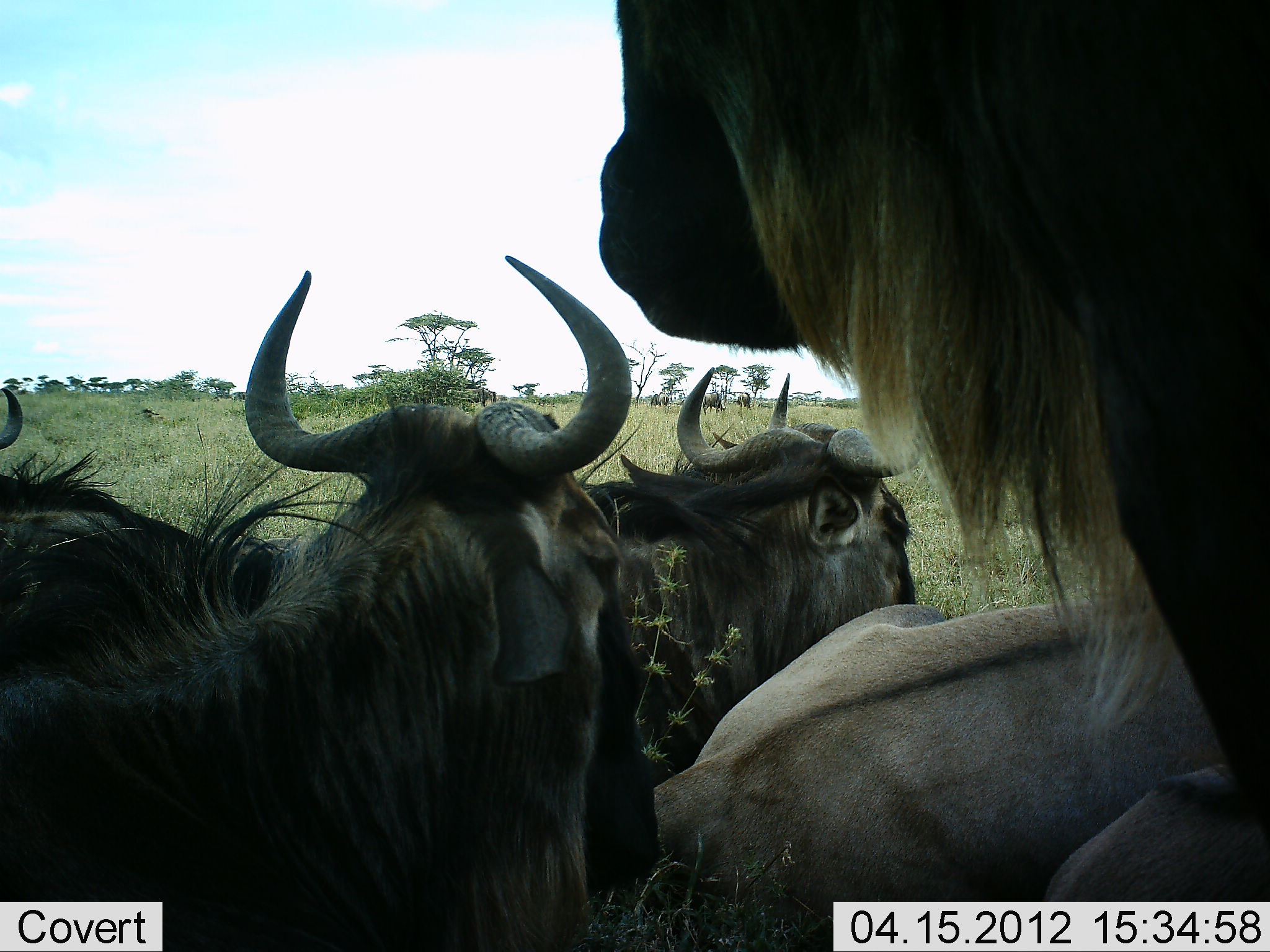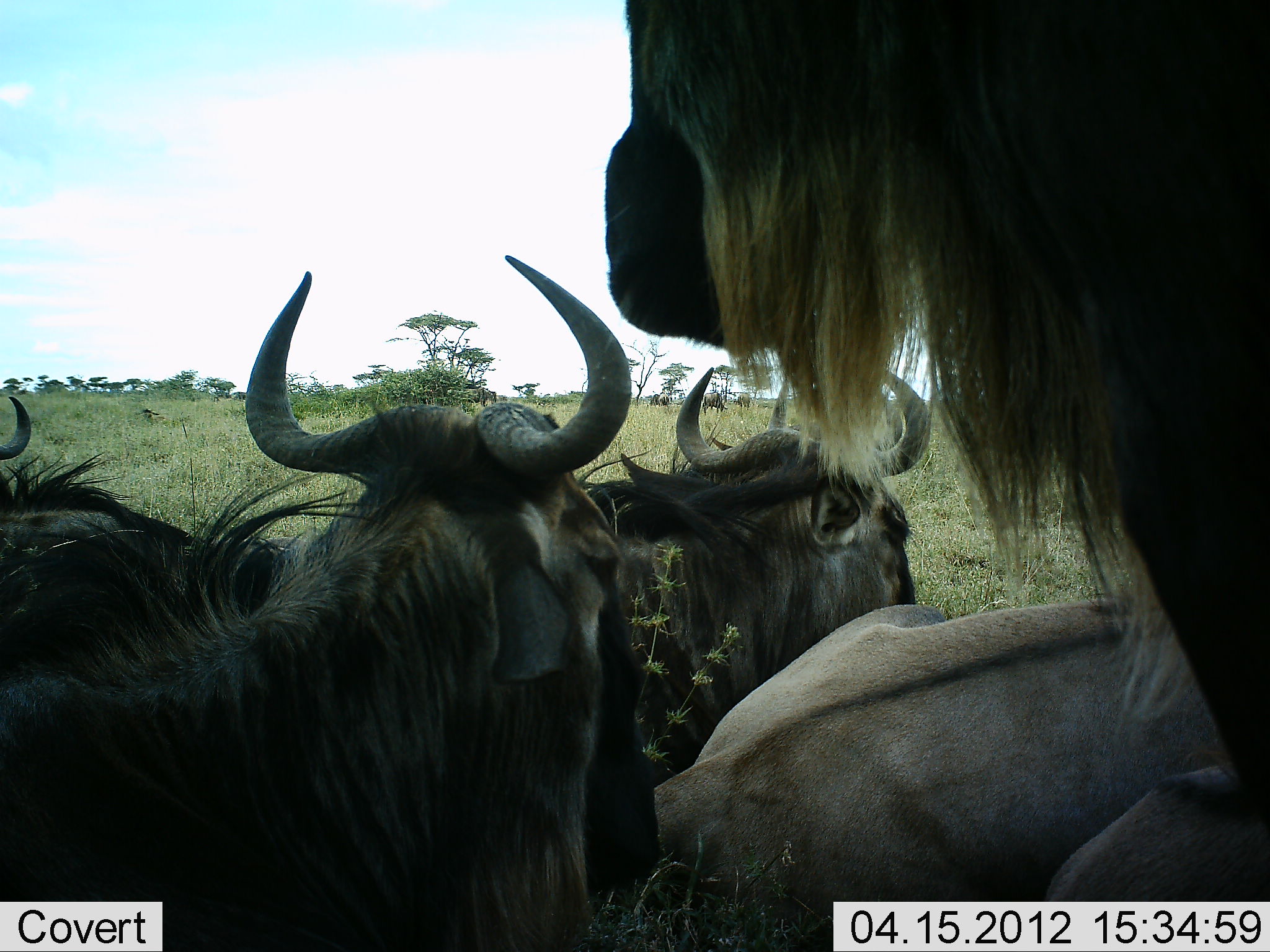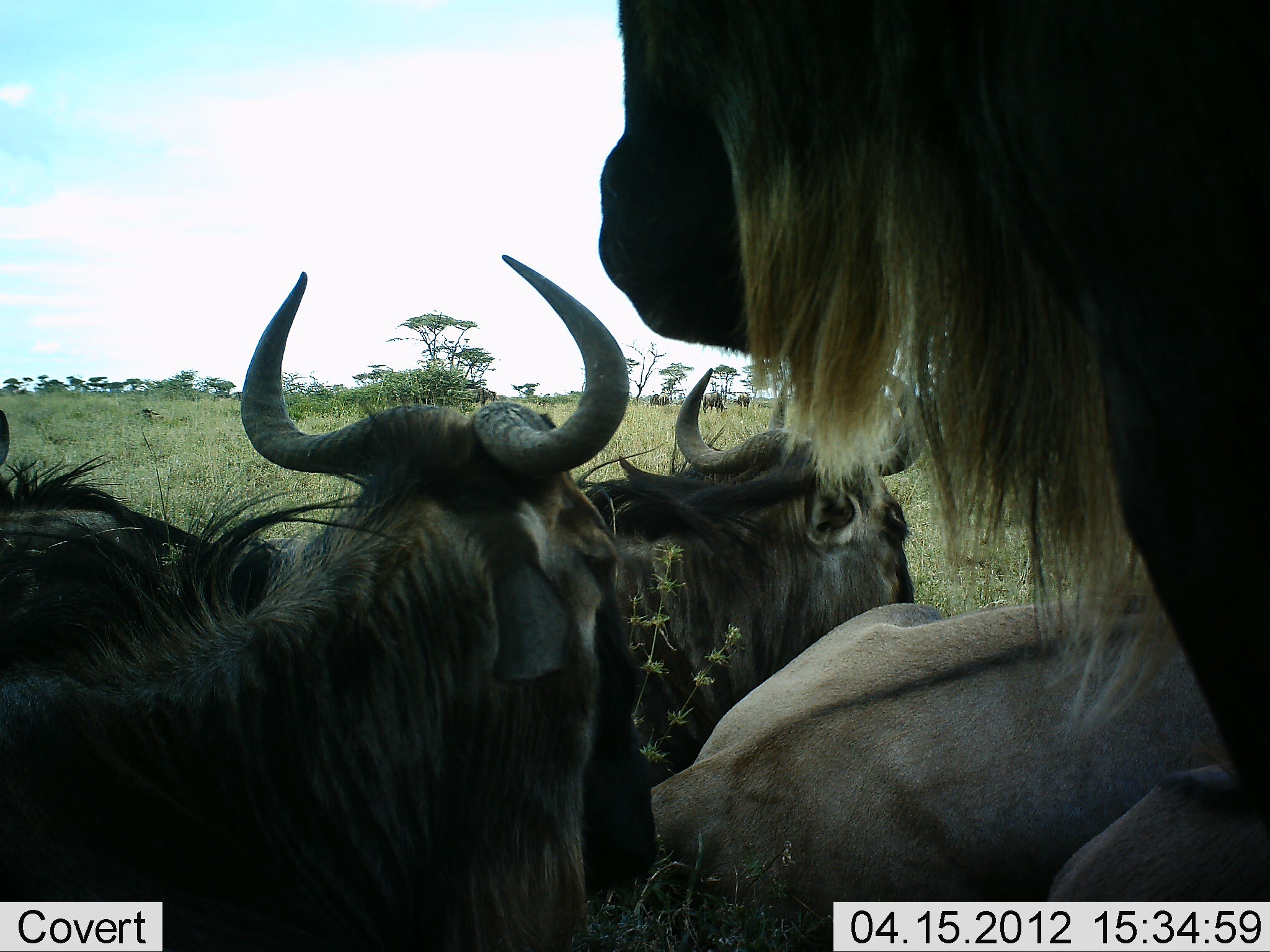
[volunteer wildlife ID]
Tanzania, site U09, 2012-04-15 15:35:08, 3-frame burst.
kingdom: Animalia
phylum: Chordata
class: Mammalia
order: Artiodactyla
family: Bovidae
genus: Connochaetes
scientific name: Connochaetes taurinus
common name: blue wildebeest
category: wildebeest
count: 6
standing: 70%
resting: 85%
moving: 5%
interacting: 0%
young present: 0%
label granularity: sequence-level